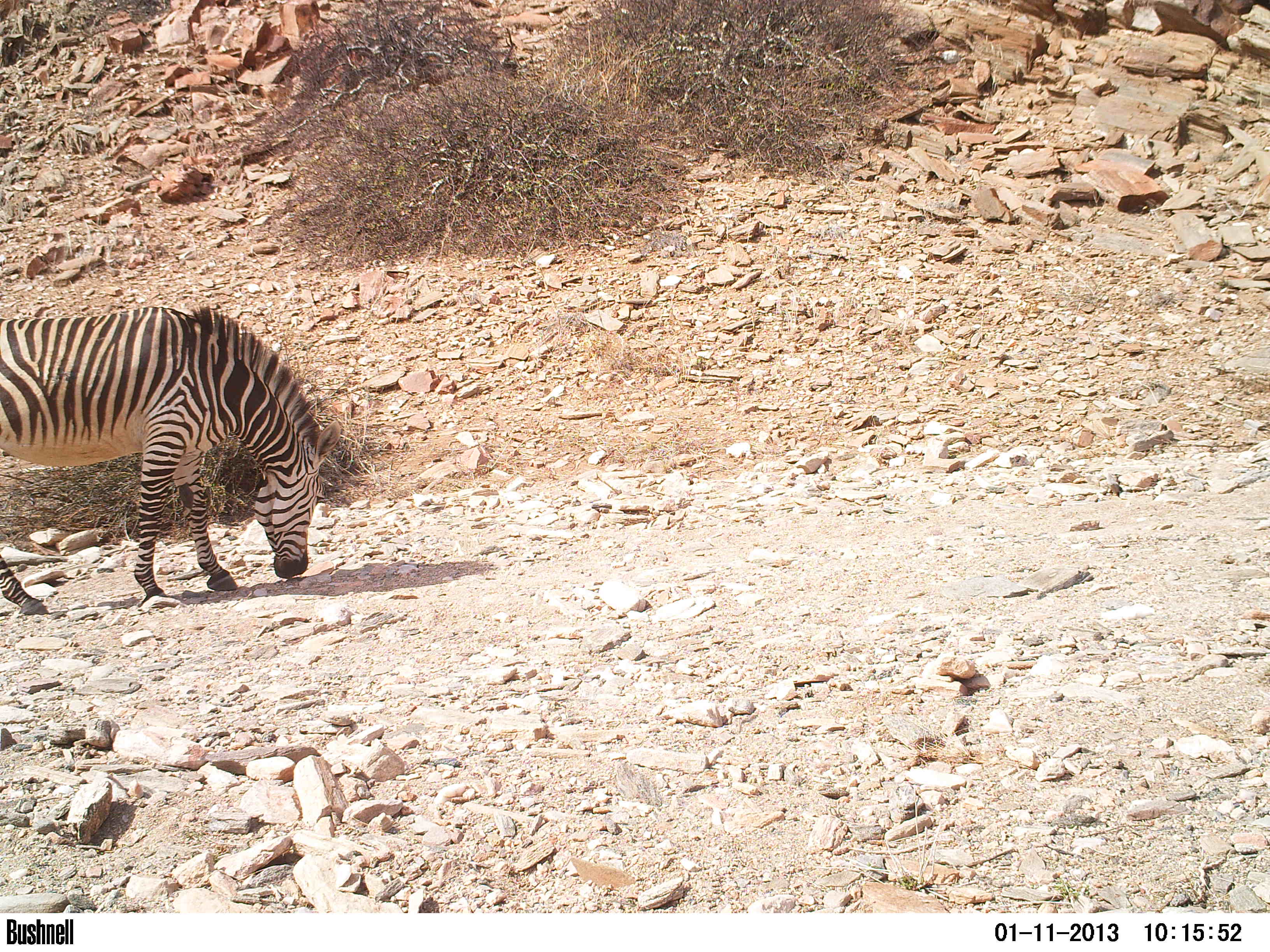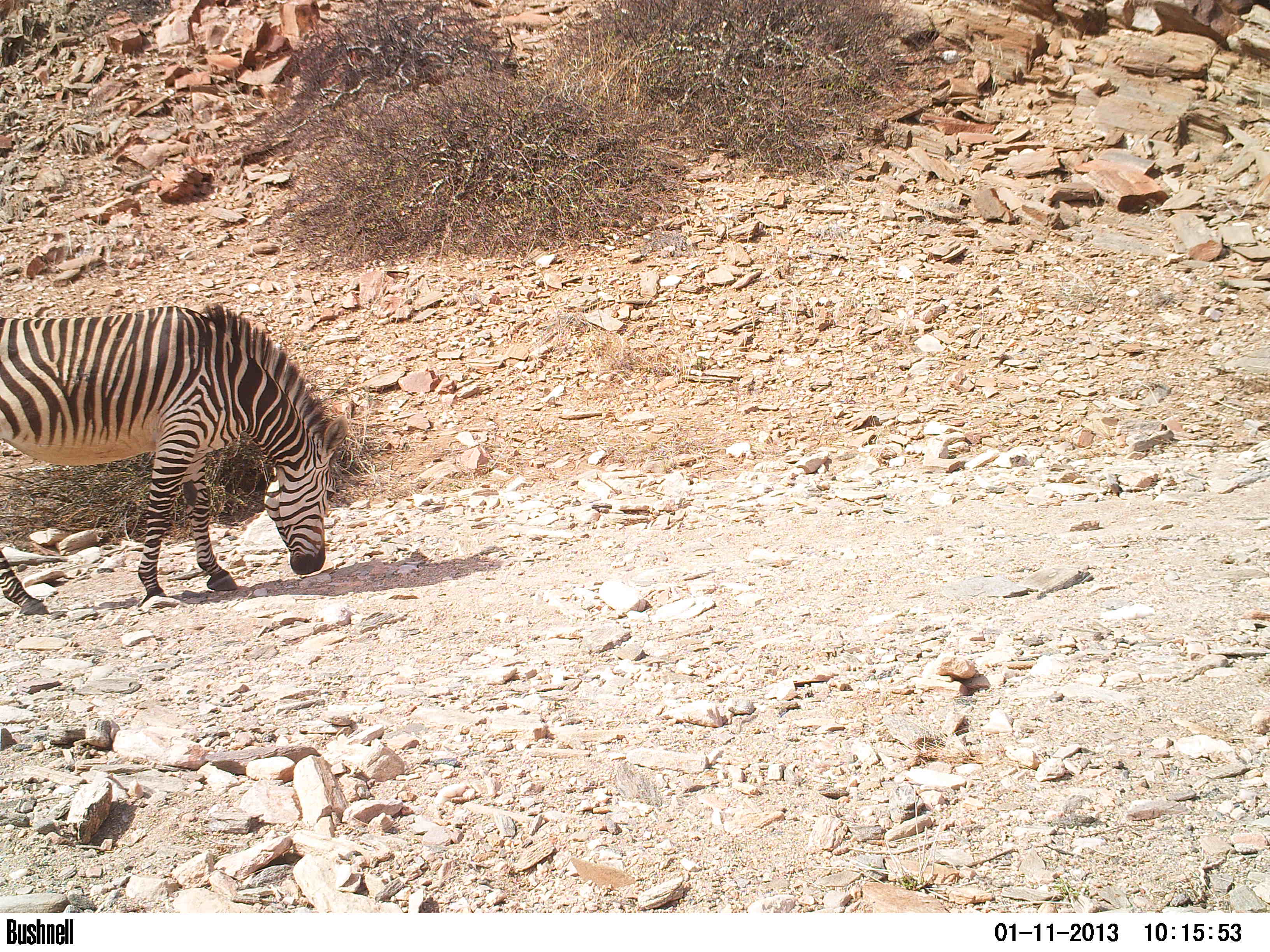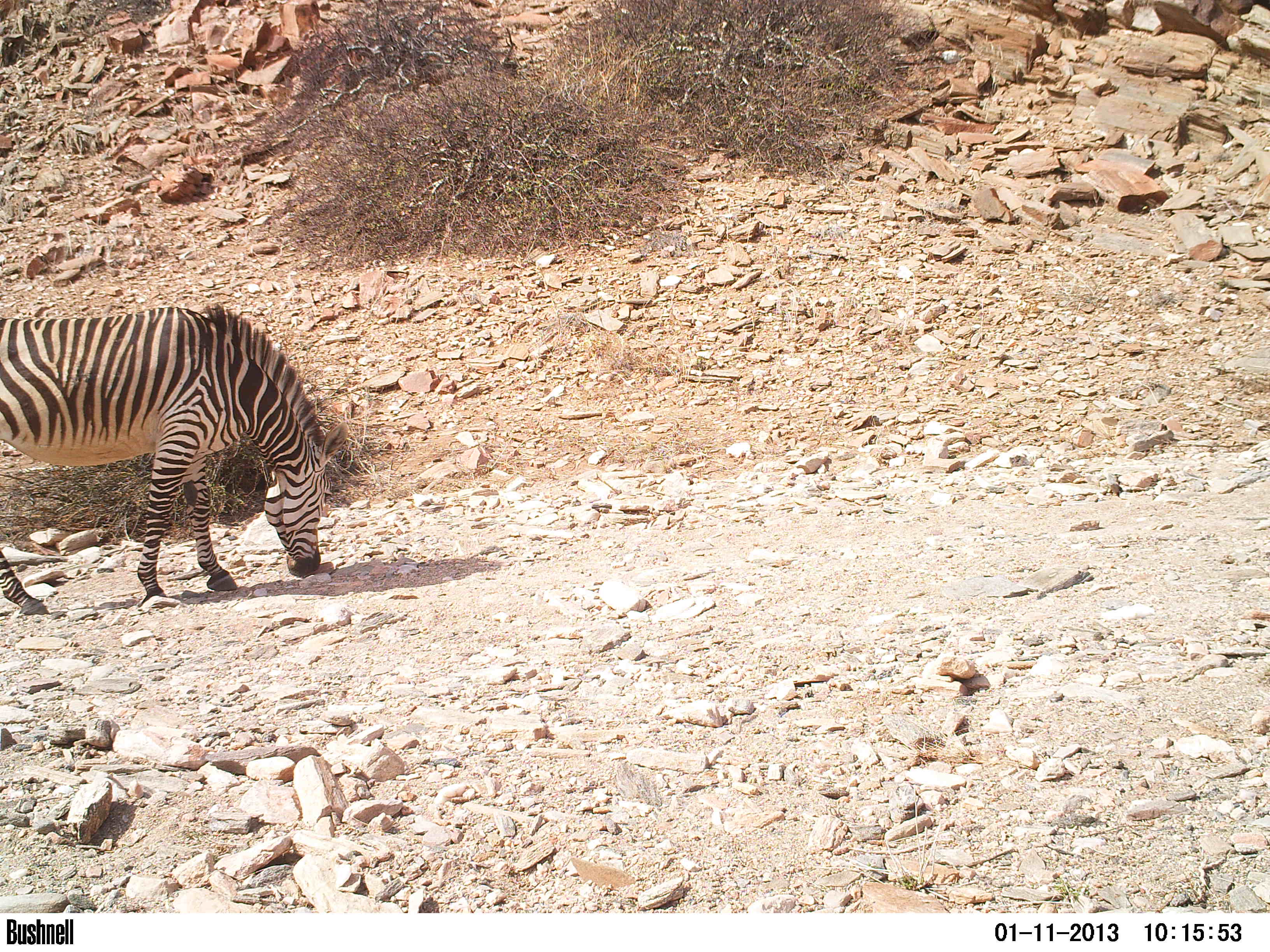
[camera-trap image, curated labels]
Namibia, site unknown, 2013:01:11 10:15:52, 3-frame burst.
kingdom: Animalia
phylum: Chordata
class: Mammalia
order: Perissodactyla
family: Equidae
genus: Equus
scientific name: Equus zebra hartmannae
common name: hartmann's mountain zebra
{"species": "Equus zebra hartmannae (hartmann's mountain zebra)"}